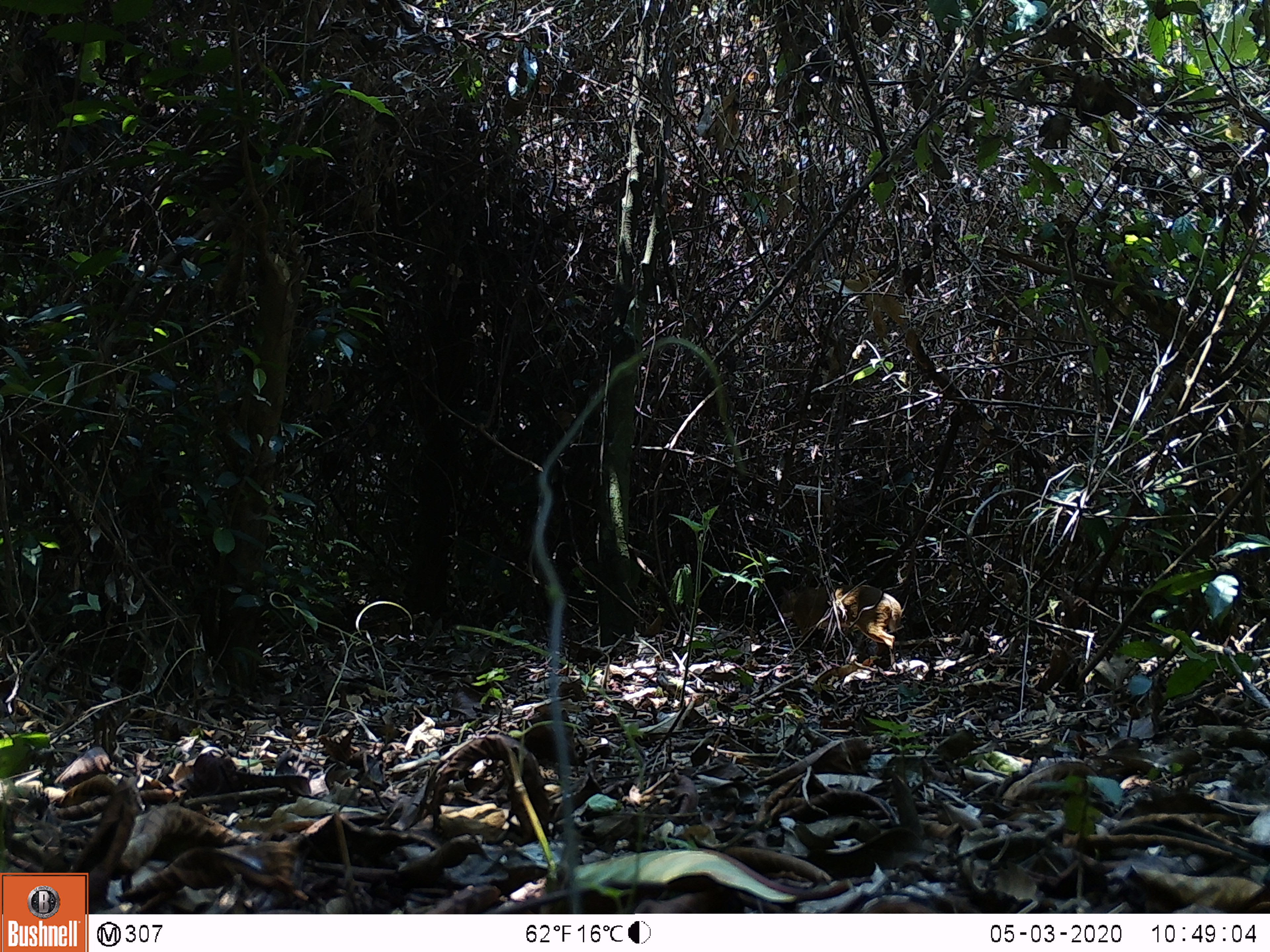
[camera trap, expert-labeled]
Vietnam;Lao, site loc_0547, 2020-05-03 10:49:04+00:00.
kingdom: Animalia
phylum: Chordata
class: Mammalia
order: Artiodactyla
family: Tragulidae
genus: Moschiola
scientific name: Moschiola meminna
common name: chevrotain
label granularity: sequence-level